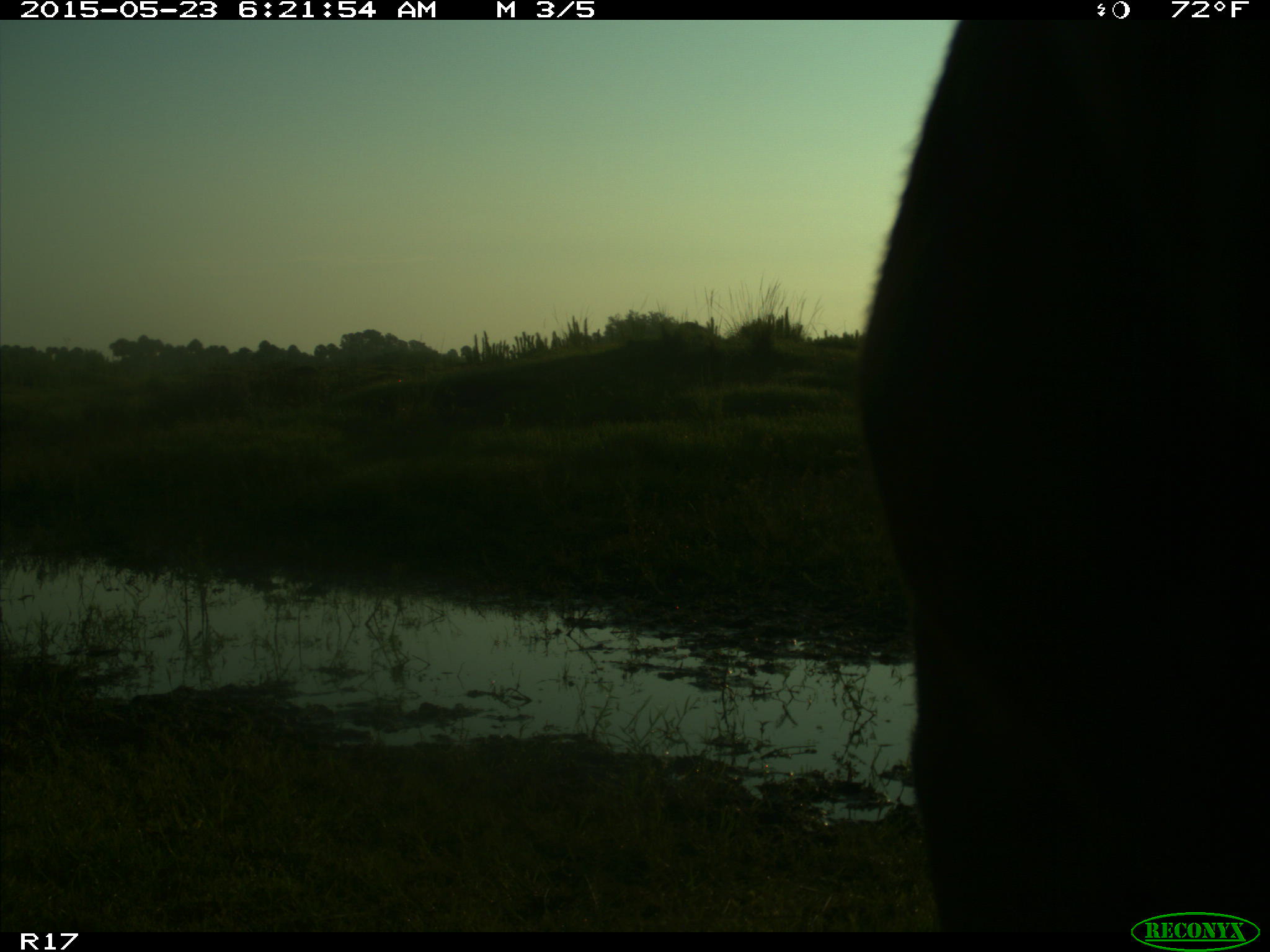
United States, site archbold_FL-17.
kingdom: Animalia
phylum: Chordata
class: Mammalia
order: Artiodactyla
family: Bovidae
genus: Bos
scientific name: Bos taurus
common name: domestic cow